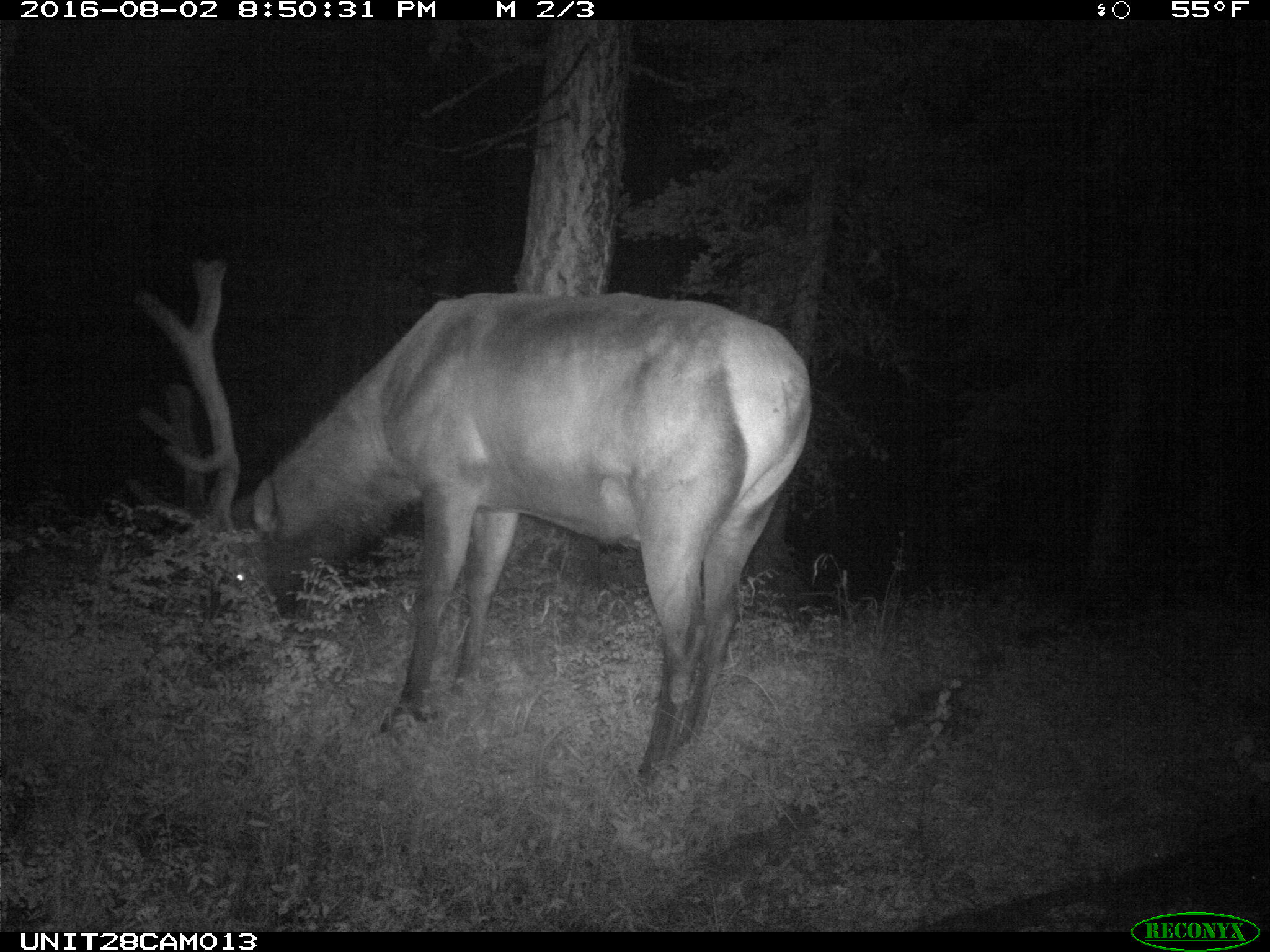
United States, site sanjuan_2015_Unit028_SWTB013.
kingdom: Animalia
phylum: Chordata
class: Mammalia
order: Artiodactyla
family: Cervidae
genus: Cervus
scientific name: Cervus elaphus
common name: red deer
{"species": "Cervus elaphus (red deer)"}